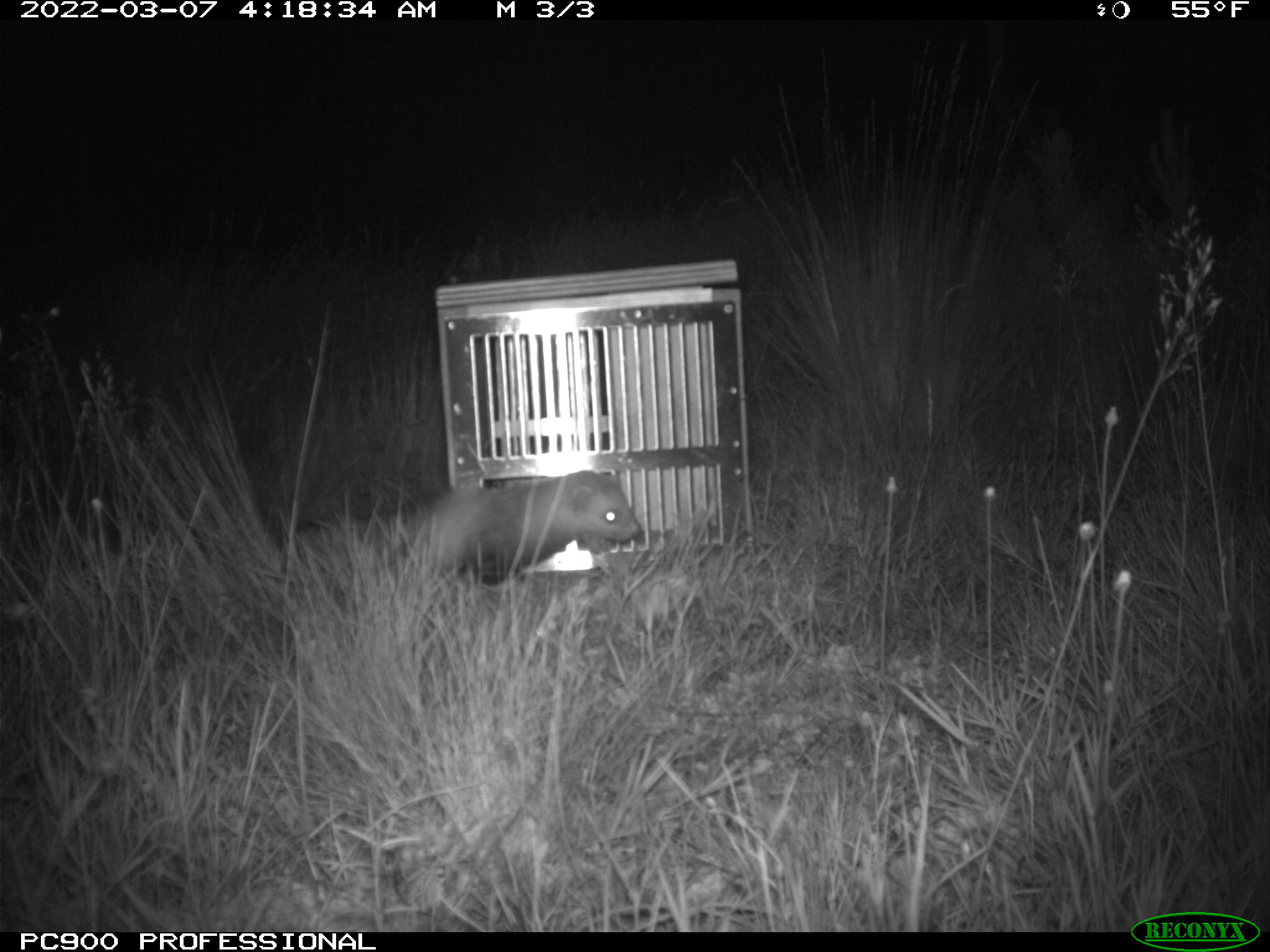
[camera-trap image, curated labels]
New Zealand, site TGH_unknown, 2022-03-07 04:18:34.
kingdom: Animalia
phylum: Chordata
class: Mammalia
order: Carnivora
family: Mustelidae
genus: Mustela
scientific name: Mustela furo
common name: ferret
Ferret (Mustela furo).